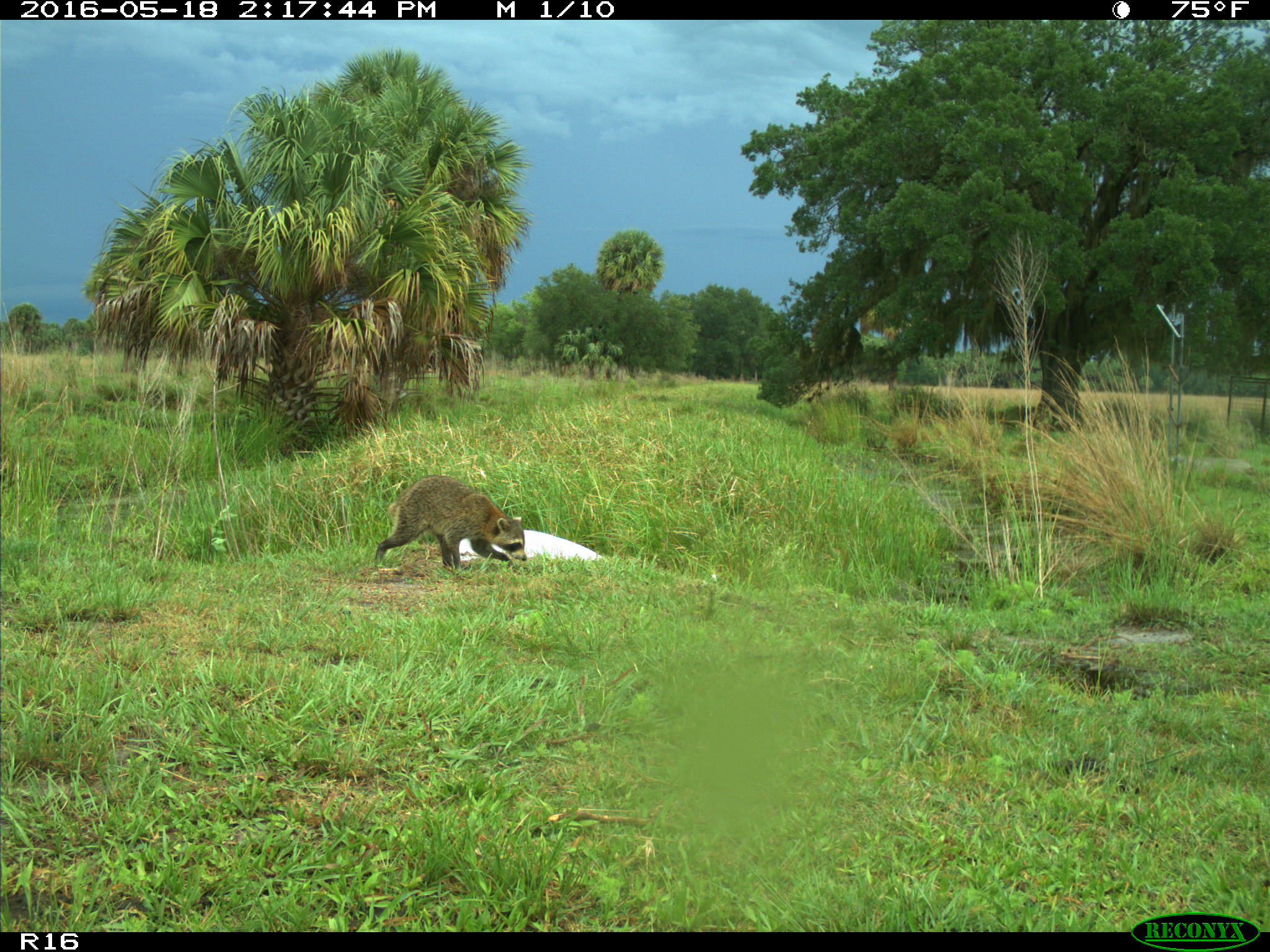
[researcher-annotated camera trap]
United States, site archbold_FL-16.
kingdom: Animalia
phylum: Chordata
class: Mammalia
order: Carnivora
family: Procyonidae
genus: Procyon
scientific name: Procyon lotor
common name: common raccoon